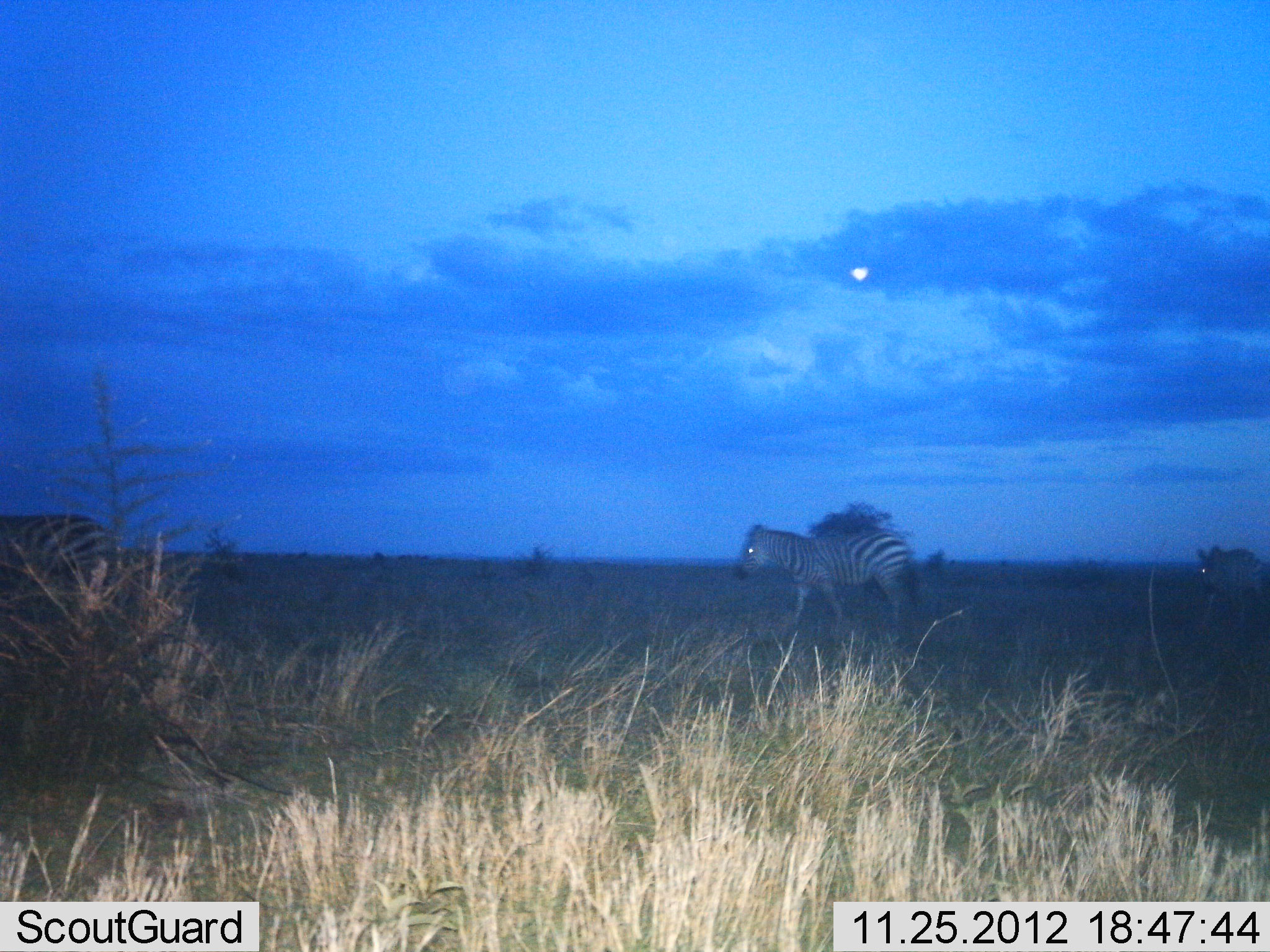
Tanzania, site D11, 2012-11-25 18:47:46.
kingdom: Animalia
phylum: Chordata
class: Mammalia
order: Perissodactyla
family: Equidae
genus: Equus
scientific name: Equus quagga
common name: plains zebra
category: zebra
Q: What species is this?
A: Zebra (plains zebra) (Equus quagga).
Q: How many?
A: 3.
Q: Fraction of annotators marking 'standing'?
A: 0%.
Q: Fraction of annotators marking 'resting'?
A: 0%.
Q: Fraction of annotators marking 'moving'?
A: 100%.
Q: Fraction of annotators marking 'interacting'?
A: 0%.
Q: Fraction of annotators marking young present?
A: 0%.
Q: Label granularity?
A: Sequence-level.